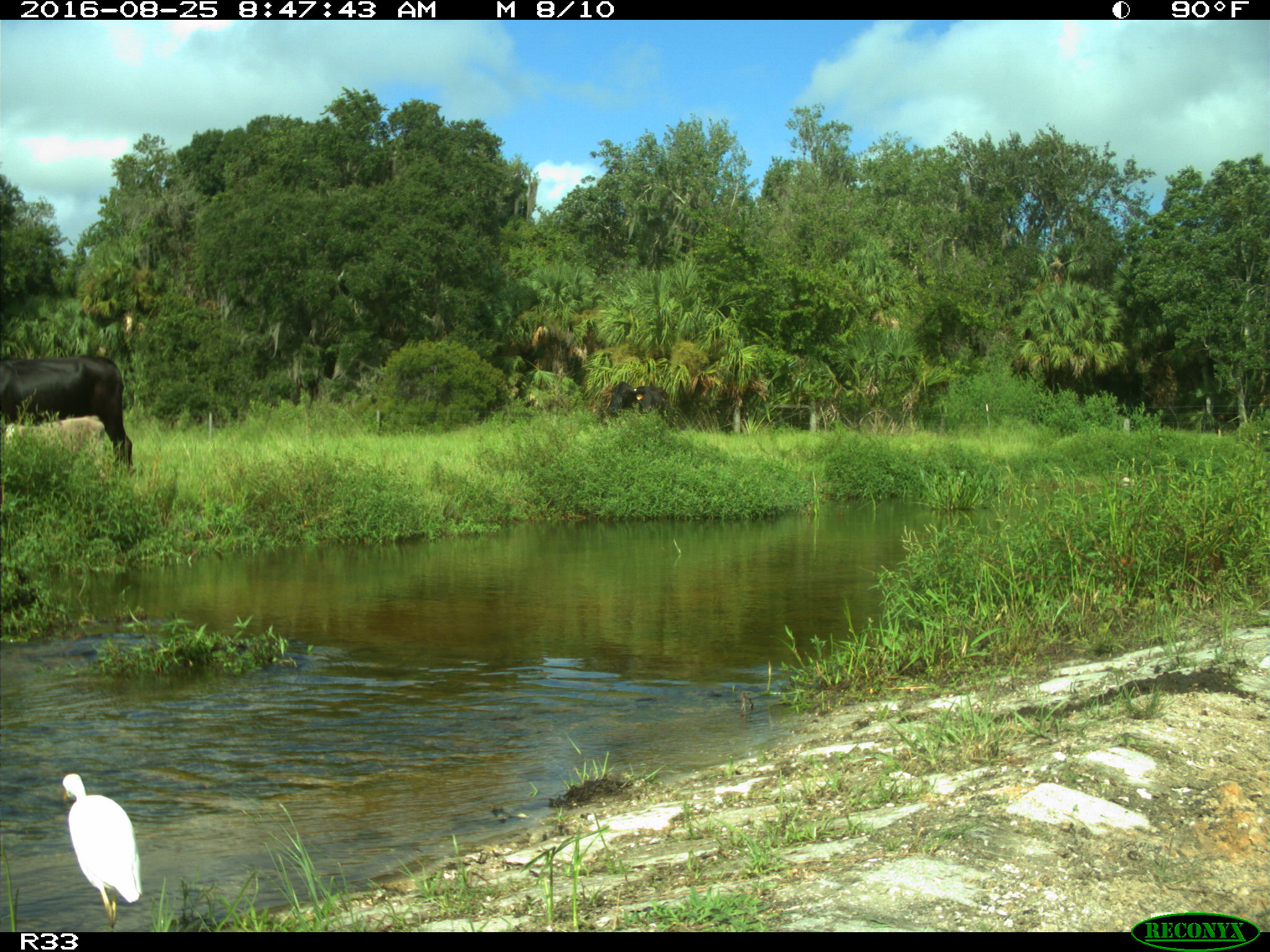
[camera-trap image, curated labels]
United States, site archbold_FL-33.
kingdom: Animalia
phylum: Chordata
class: Mammalia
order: Artiodactyla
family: Bovidae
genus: Bos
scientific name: Bos taurus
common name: domestic cow